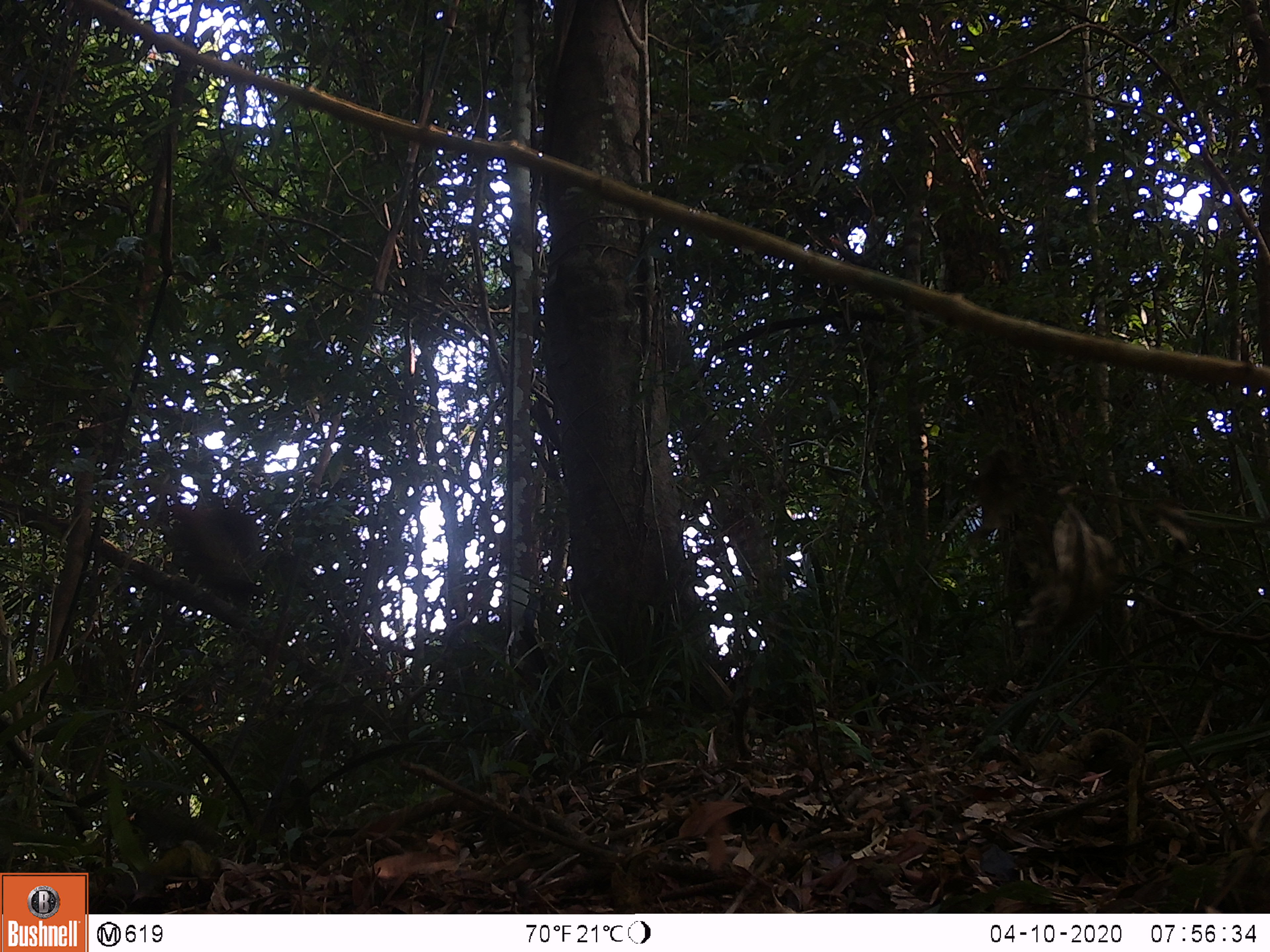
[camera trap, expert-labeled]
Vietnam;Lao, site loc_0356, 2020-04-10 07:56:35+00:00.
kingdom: Animalia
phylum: Chordata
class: Aves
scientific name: Aves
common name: bird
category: unidentified bird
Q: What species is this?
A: Unidentified bird (bird) (Aves).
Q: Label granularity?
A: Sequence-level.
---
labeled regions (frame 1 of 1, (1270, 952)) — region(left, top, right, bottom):
unidentified bird: region(168, 504, 263, 597)